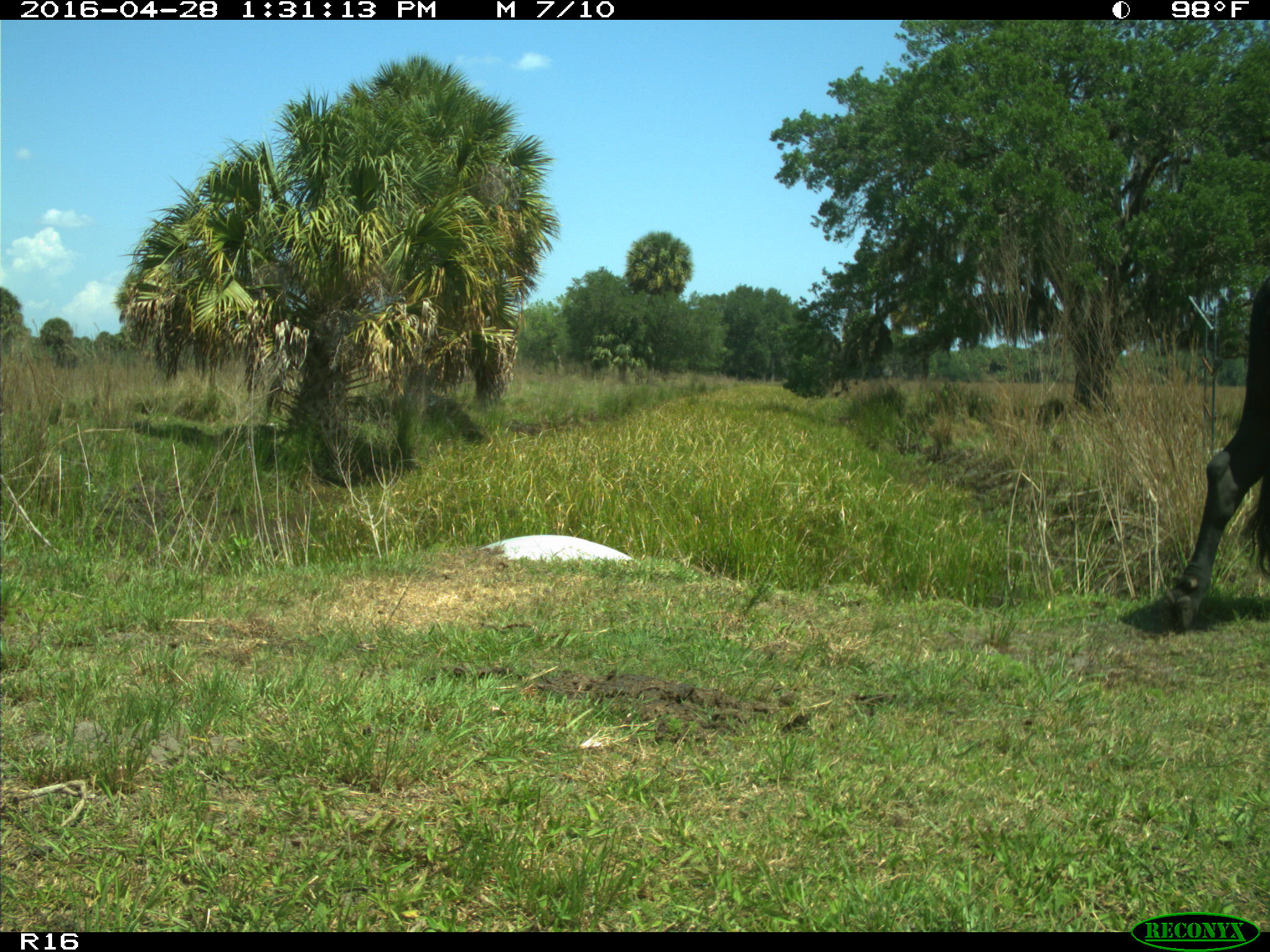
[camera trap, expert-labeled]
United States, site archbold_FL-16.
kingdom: Animalia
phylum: Chordata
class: Mammalia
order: Artiodactyla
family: Bovidae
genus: Bos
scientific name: Bos taurus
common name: domestic cow